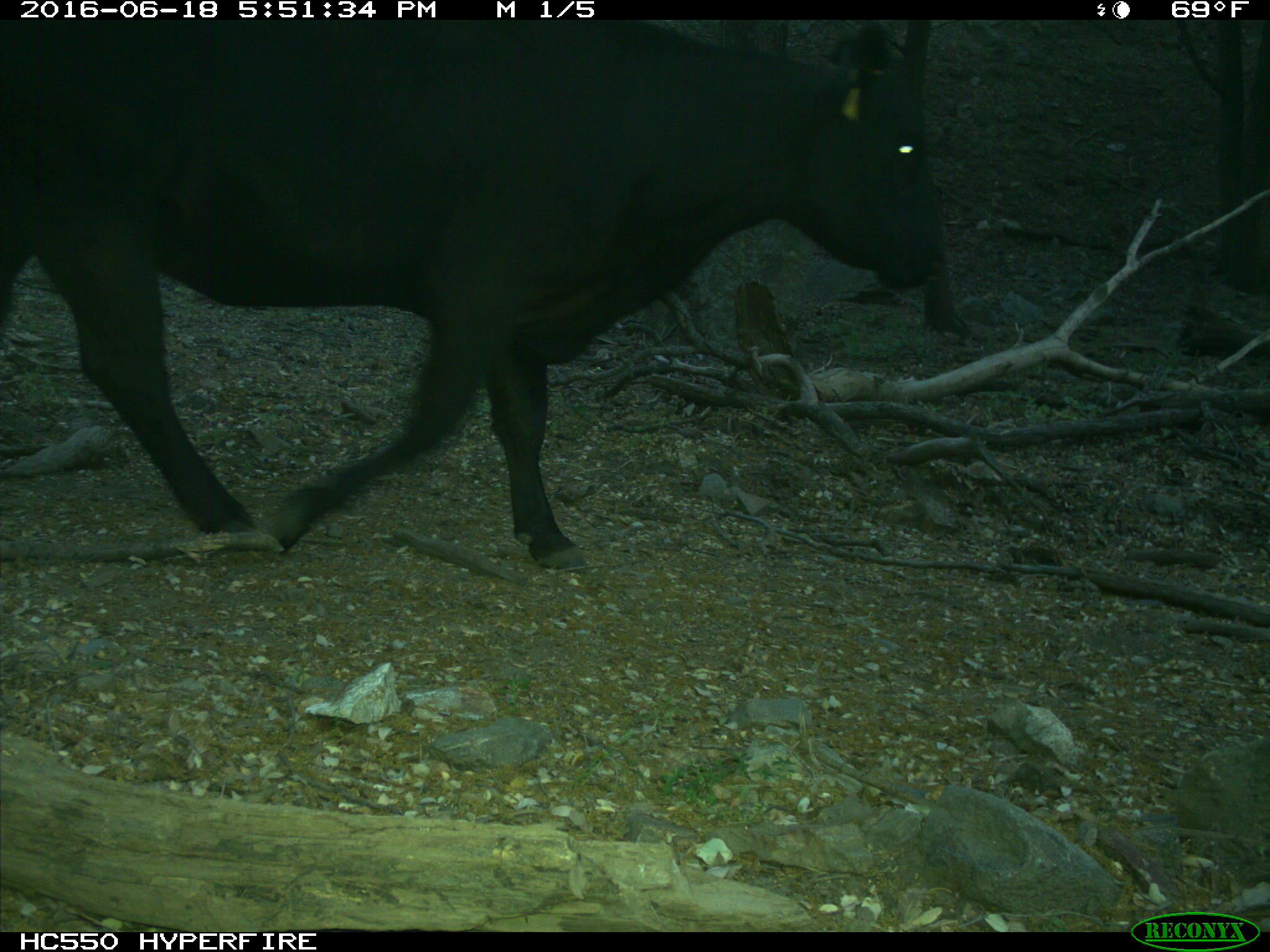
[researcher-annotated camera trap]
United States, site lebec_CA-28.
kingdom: Animalia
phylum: Chordata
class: Mammalia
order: Artiodactyla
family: Bovidae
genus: Bos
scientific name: Bos taurus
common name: domestic cow